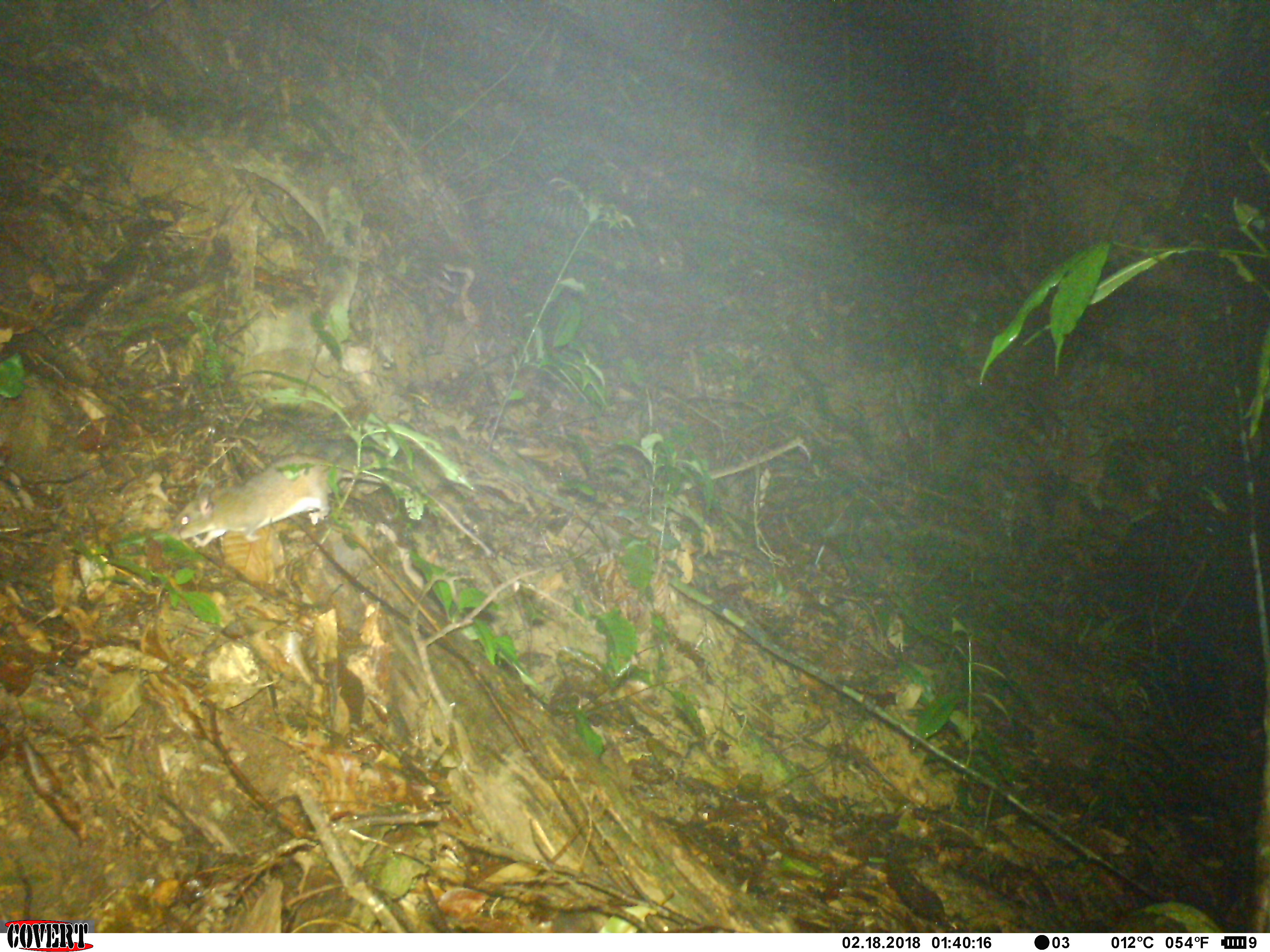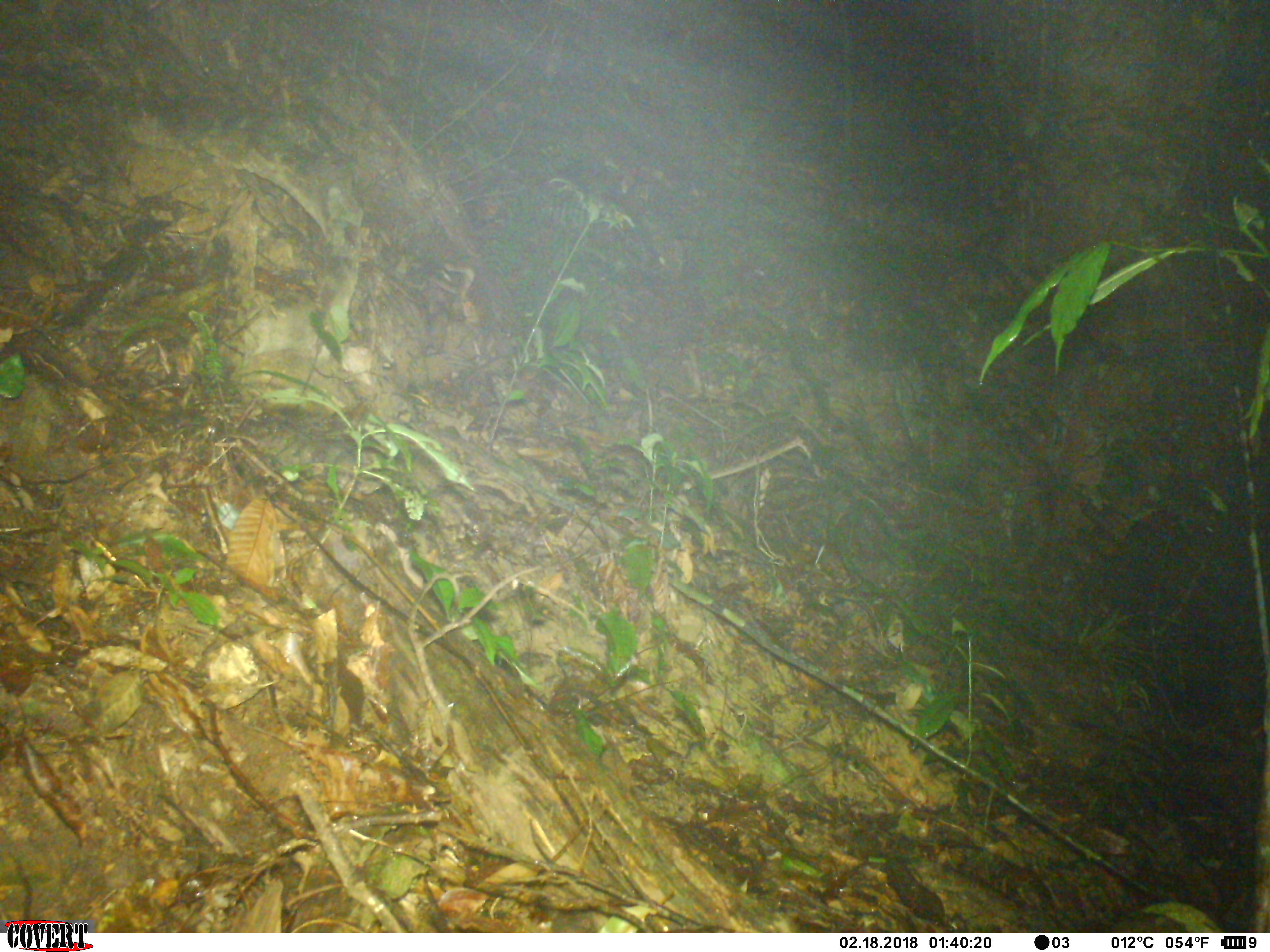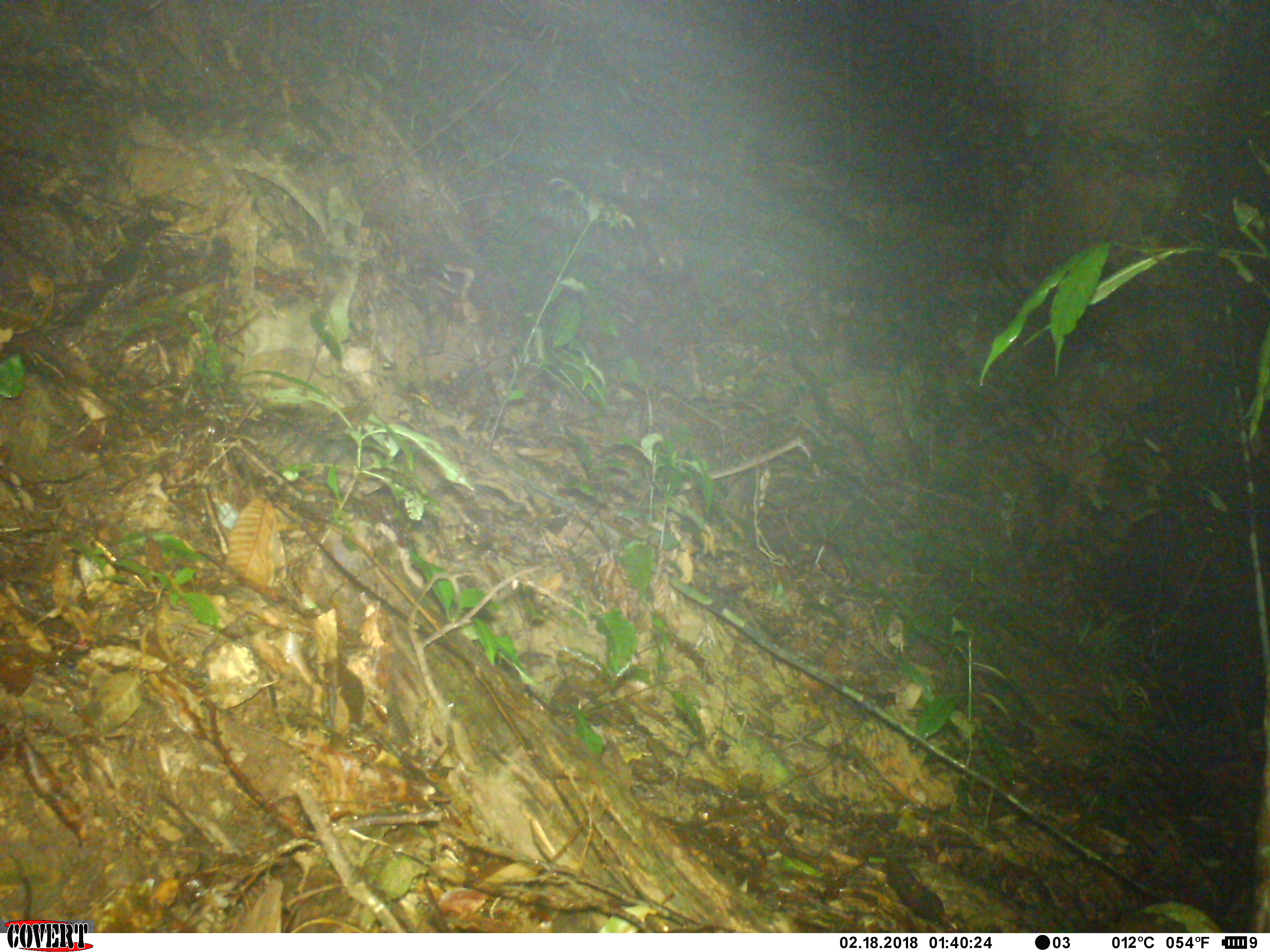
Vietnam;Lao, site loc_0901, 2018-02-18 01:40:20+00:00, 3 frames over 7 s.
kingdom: Animalia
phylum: Chordata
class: Mammalia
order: Rodentia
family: Muridae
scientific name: Muridae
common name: old-world mice and rats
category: unidentified murid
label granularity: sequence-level